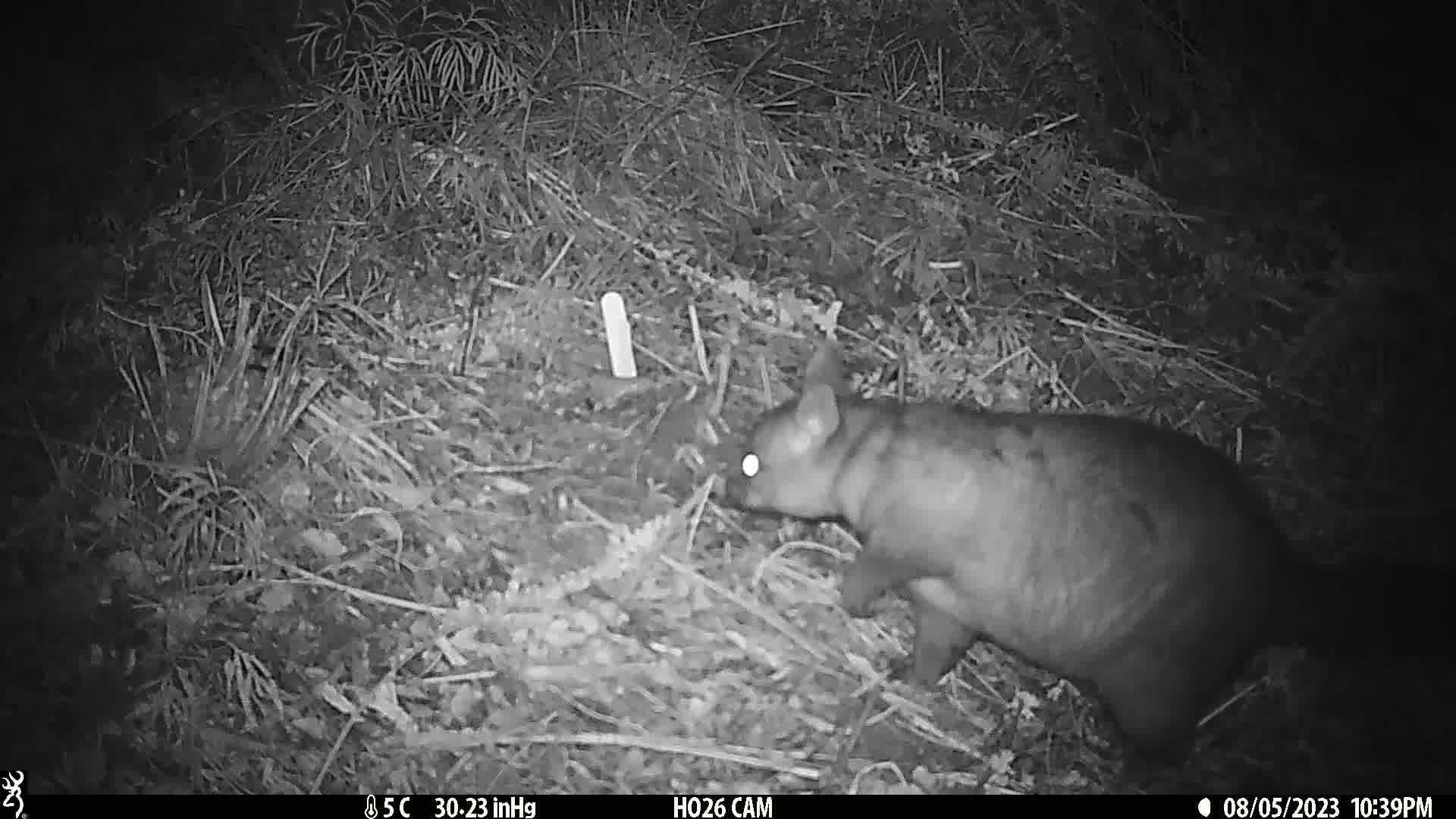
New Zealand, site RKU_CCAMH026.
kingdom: Animalia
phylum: Chordata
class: Mammalia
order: Diprotodontia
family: Phalangeridae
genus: Trichosurus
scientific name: Trichosurus vulpecula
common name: common brushtail possum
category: possum